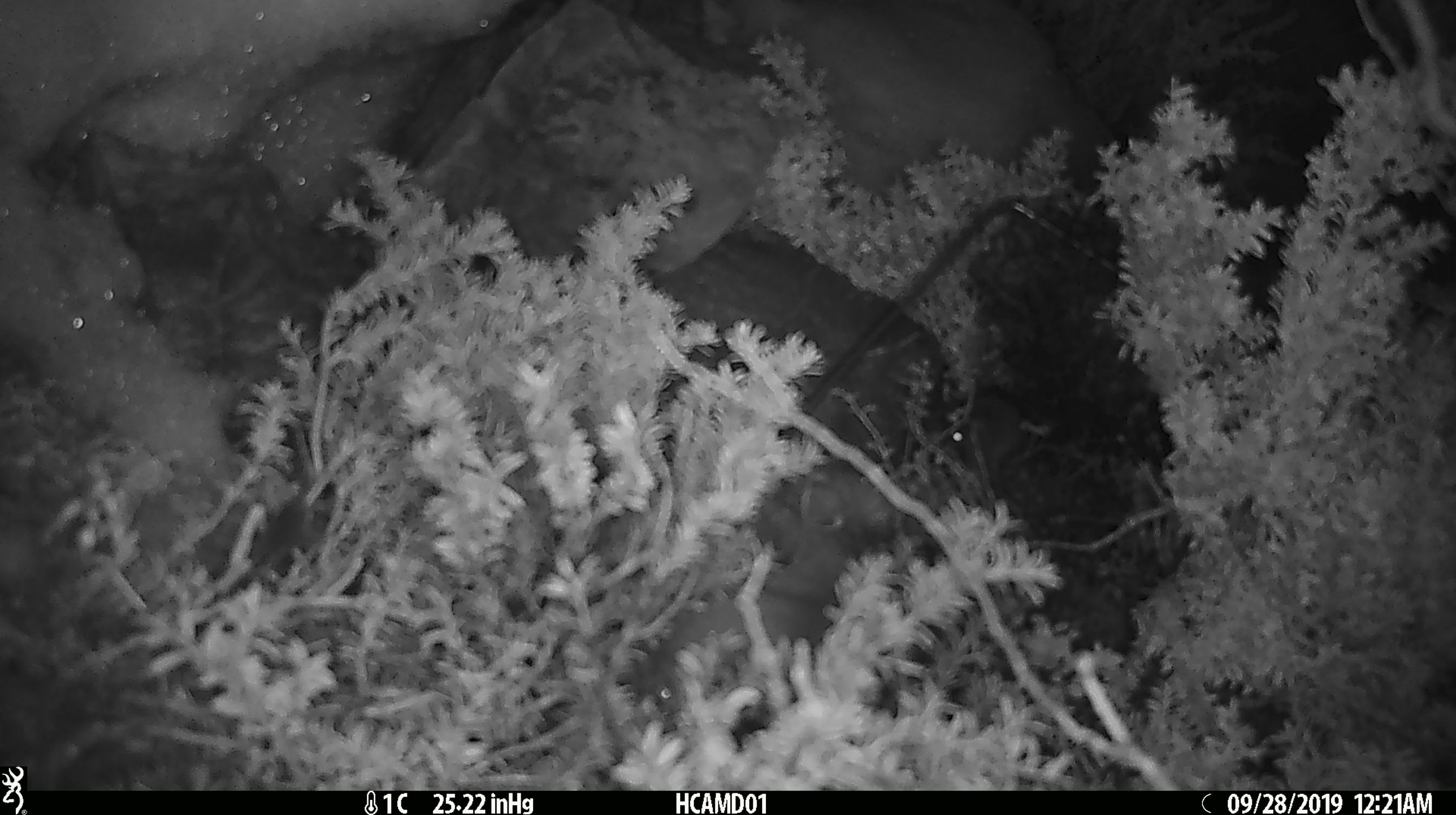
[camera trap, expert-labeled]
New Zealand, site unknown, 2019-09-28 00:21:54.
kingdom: Animalia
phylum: Chordata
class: Mammalia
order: Rodentia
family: Muridae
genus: Mus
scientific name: Mus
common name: mouse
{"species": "mouse (Mus)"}